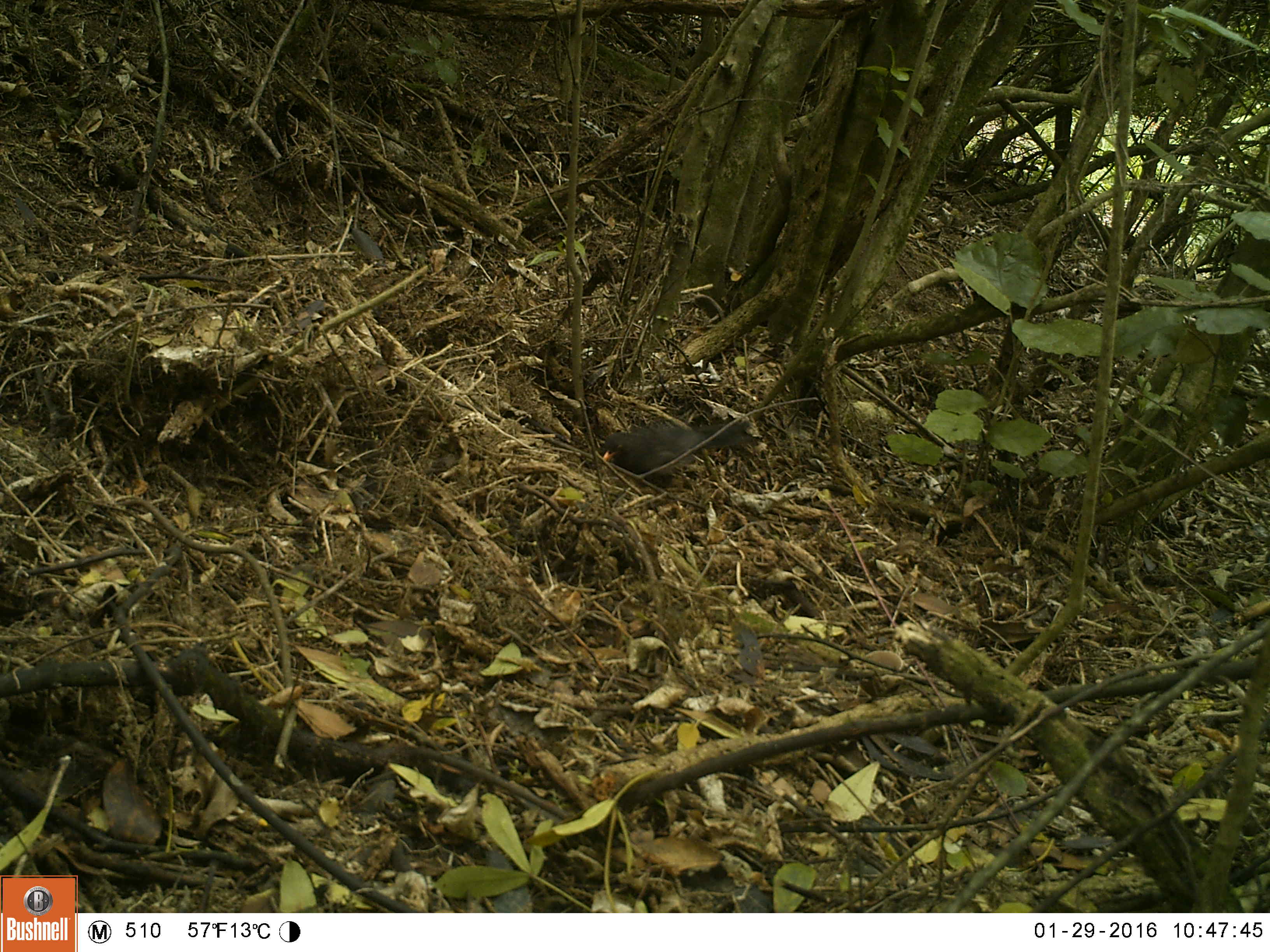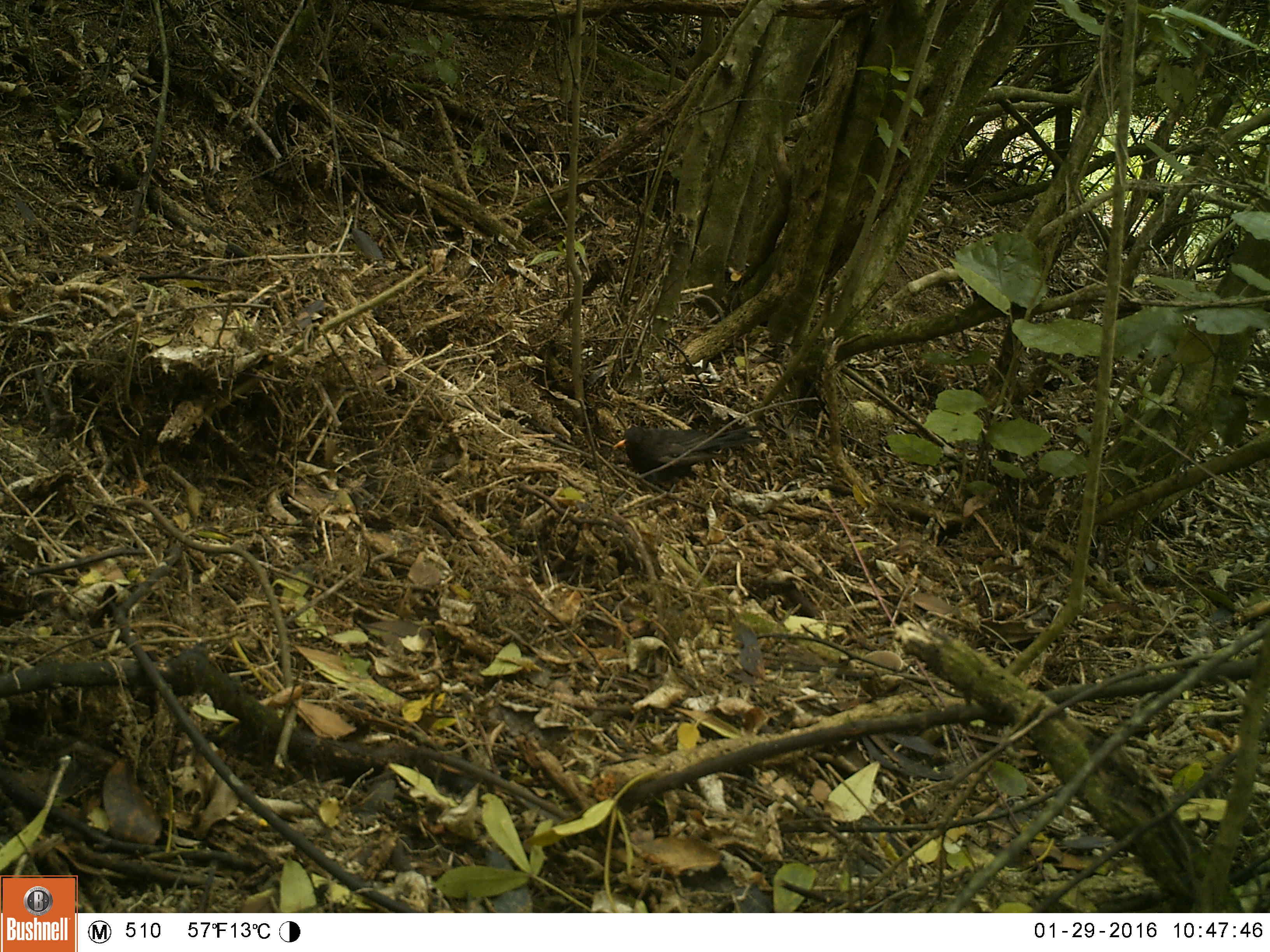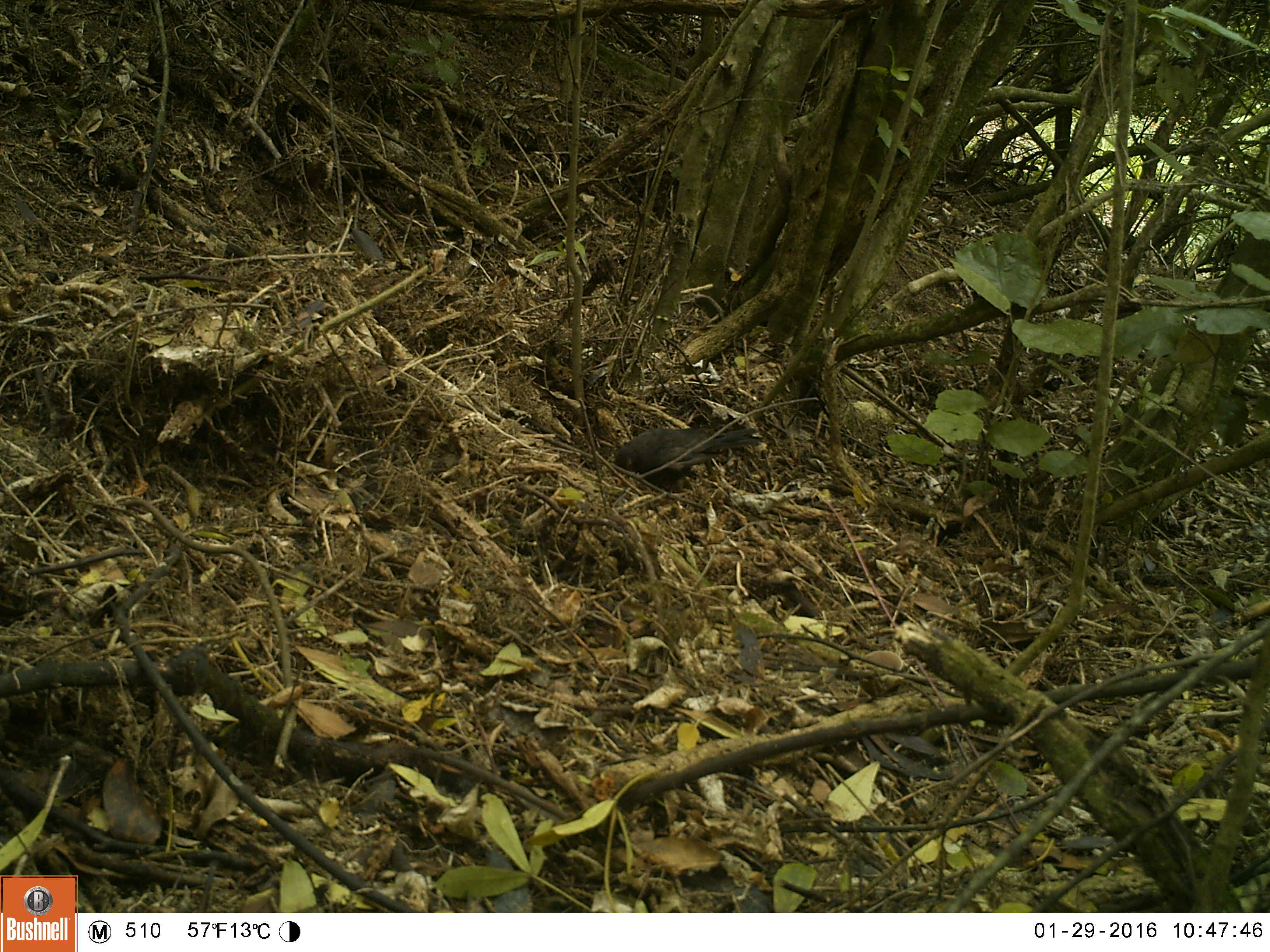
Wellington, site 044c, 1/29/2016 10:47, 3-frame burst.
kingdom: Animalia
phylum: Chordata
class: Aves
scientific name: Aves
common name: bird